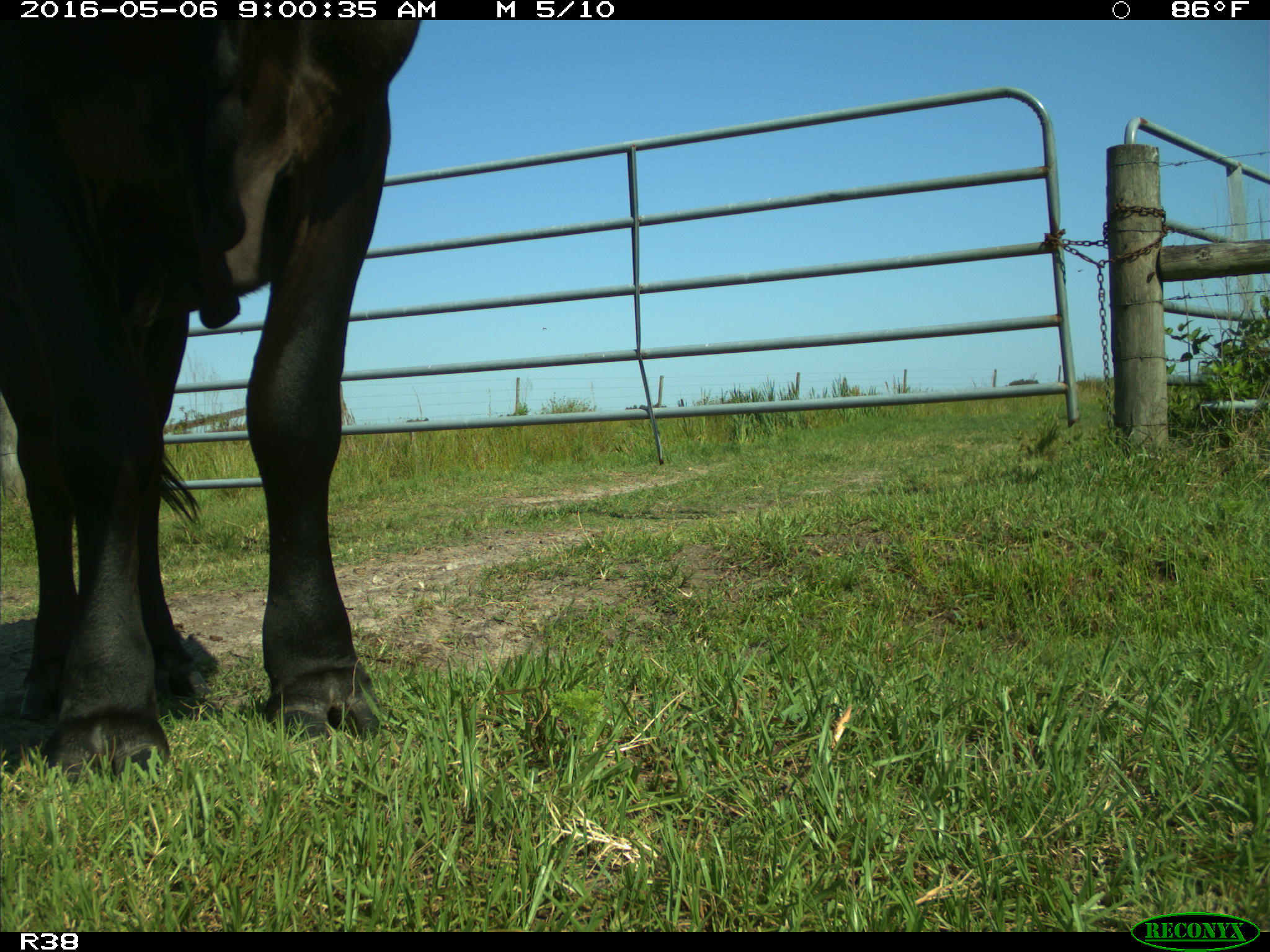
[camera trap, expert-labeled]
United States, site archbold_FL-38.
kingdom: Animalia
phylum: Chordata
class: Mammalia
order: Artiodactyla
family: Bovidae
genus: Bos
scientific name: Bos taurus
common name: domestic cow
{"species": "Bos taurus (domestic cow)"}